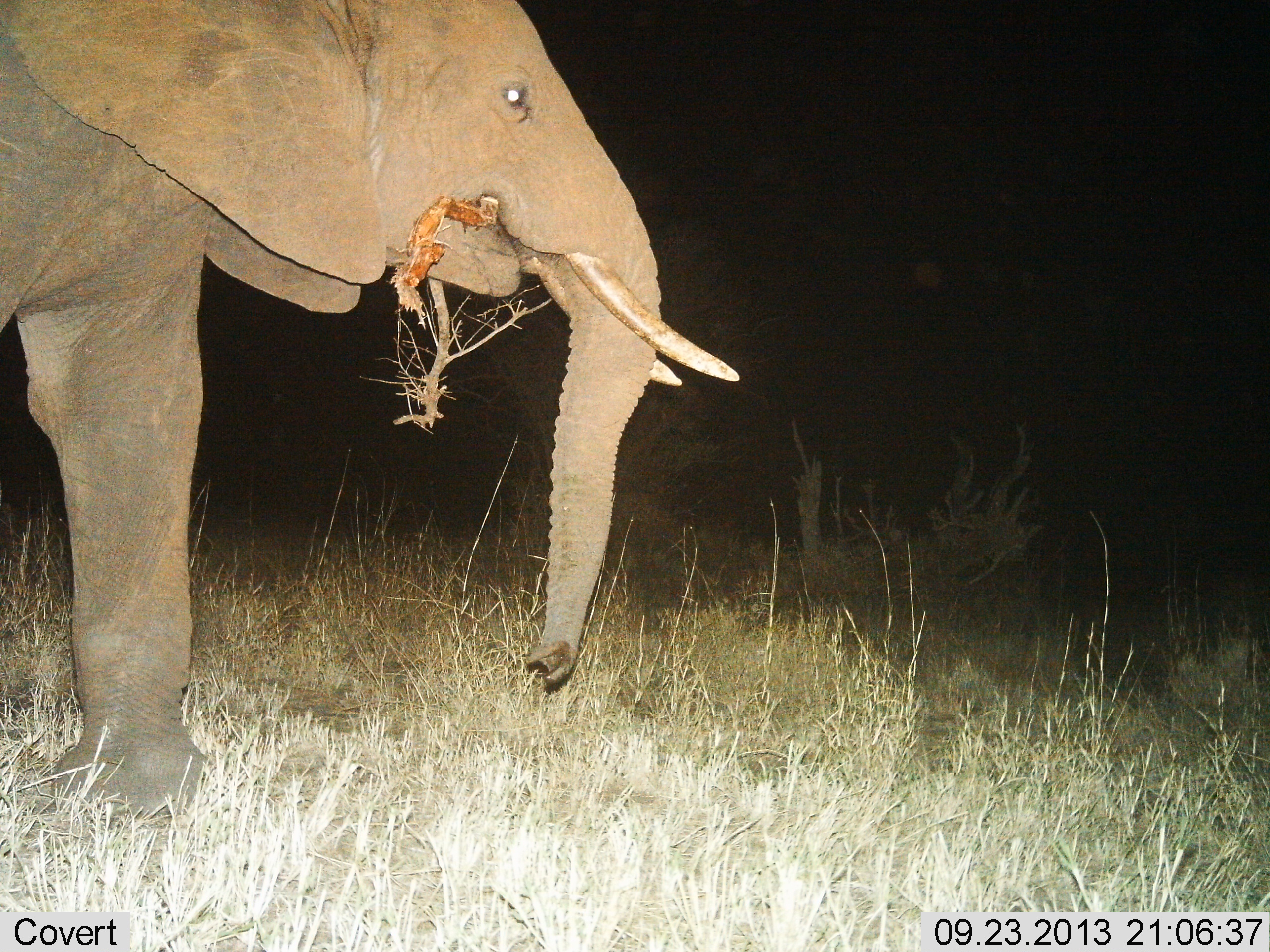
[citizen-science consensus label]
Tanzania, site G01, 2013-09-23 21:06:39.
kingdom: Animalia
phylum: Chordata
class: Mammalia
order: Proboscidea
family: Elephantidae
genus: Loxodonta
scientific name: Loxodonta africana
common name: african bush elephant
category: elephant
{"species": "elephant (african bush elephant) (Loxodonta africana)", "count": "1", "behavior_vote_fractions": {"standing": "30%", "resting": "0%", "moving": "10%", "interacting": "0%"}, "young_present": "0%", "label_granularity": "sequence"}